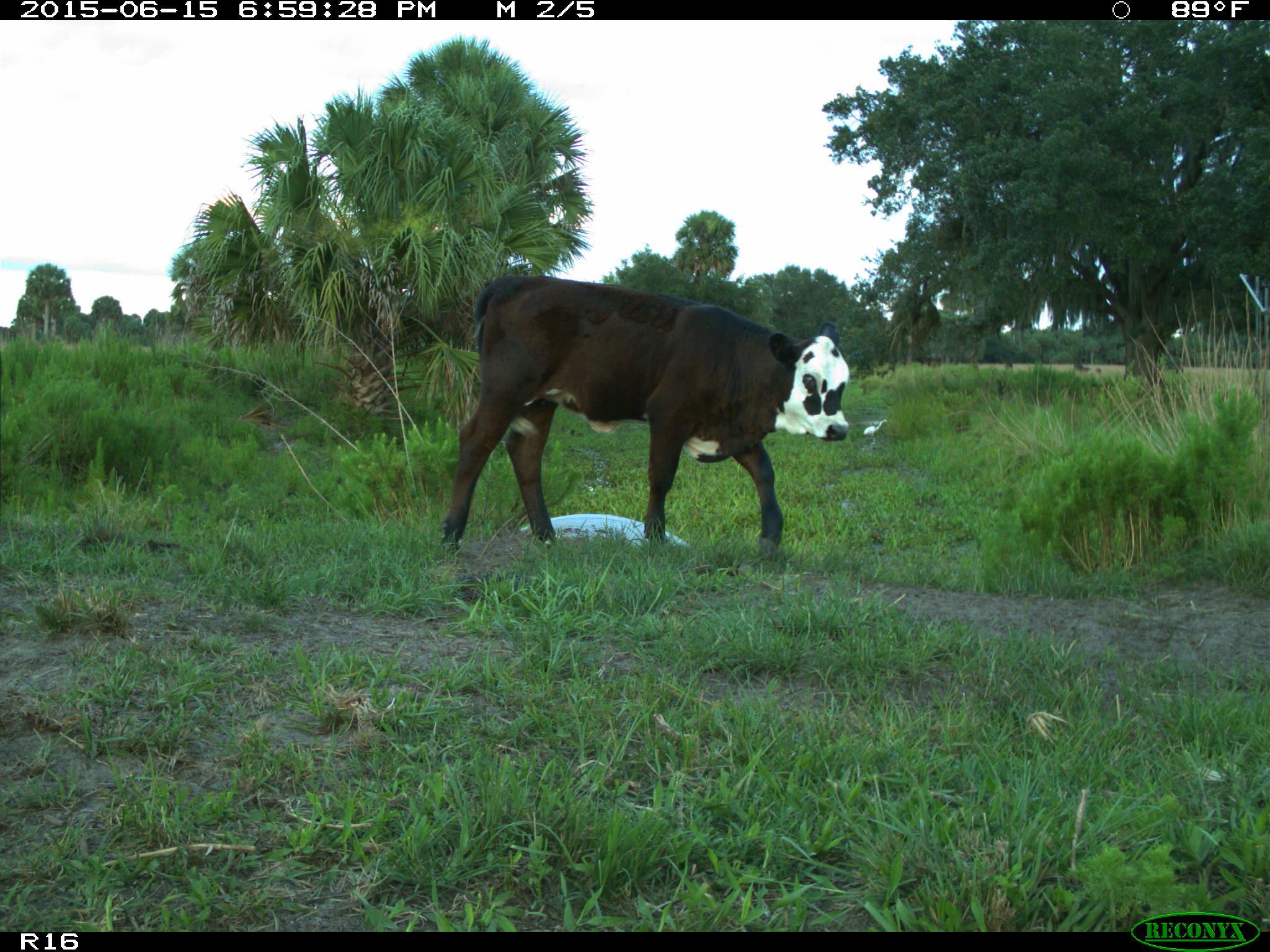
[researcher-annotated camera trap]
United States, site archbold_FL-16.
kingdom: Animalia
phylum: Chordata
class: Mammalia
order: Artiodactyla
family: Bovidae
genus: Bos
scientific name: Bos taurus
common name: domestic cow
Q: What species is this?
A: Bos taurus (domestic cow).